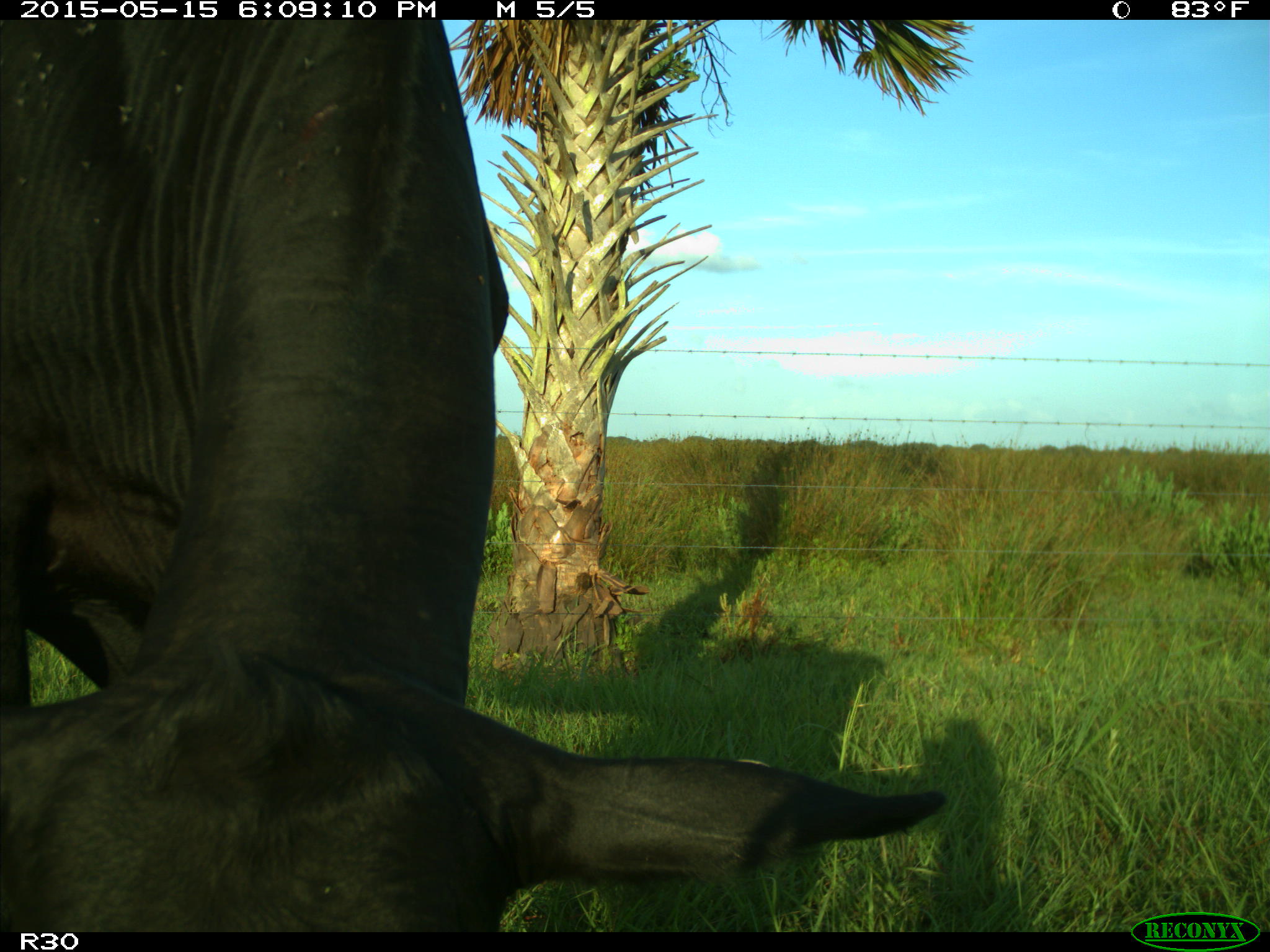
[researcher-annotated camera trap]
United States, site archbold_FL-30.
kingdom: Animalia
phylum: Chordata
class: Mammalia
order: Artiodactyla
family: Bovidae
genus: Bos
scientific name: Bos taurus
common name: domestic cow